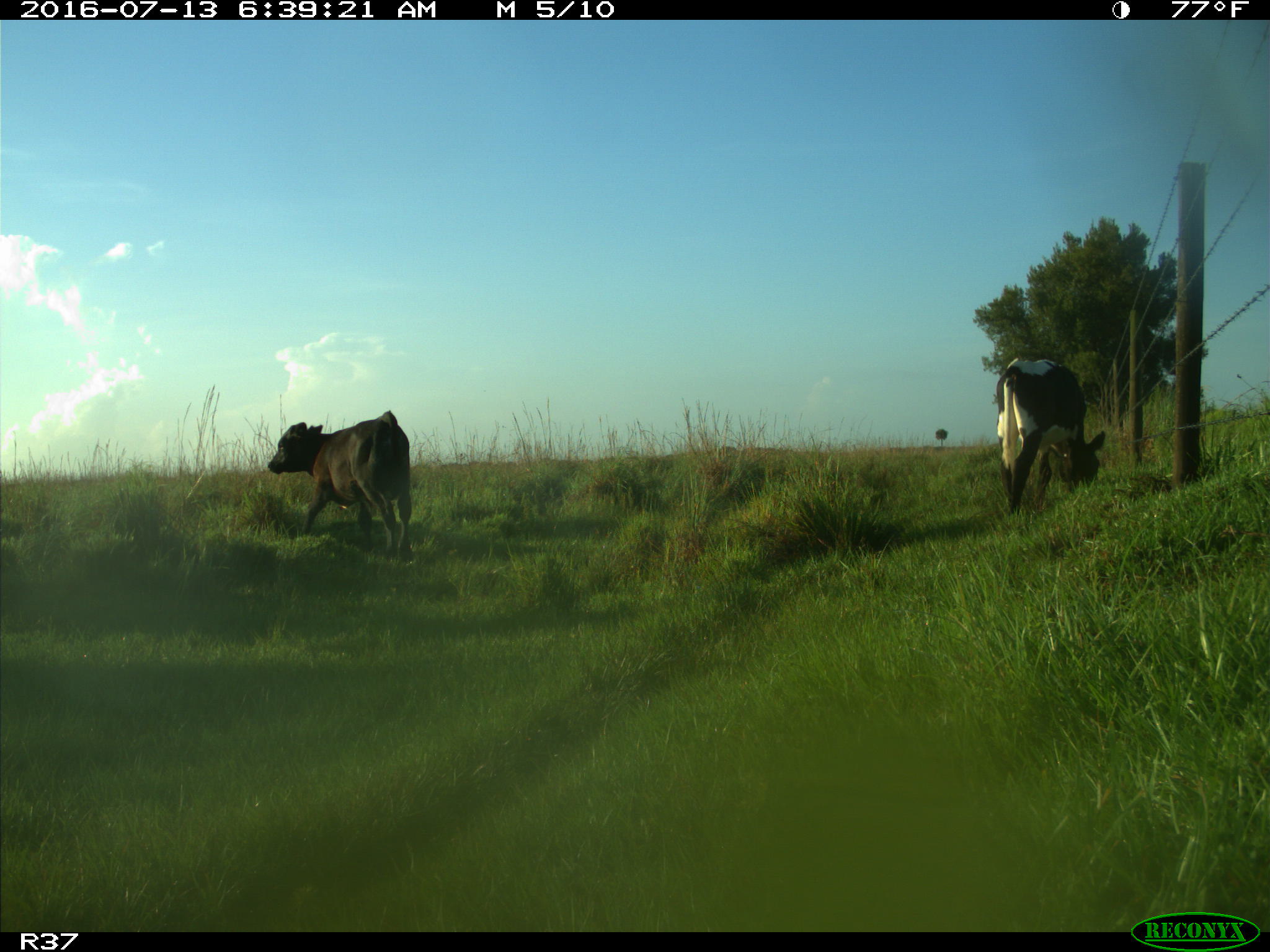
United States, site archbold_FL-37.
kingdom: Animalia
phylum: Chordata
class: Mammalia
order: Artiodactyla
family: Bovidae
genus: Bos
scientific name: Bos taurus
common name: domestic cow